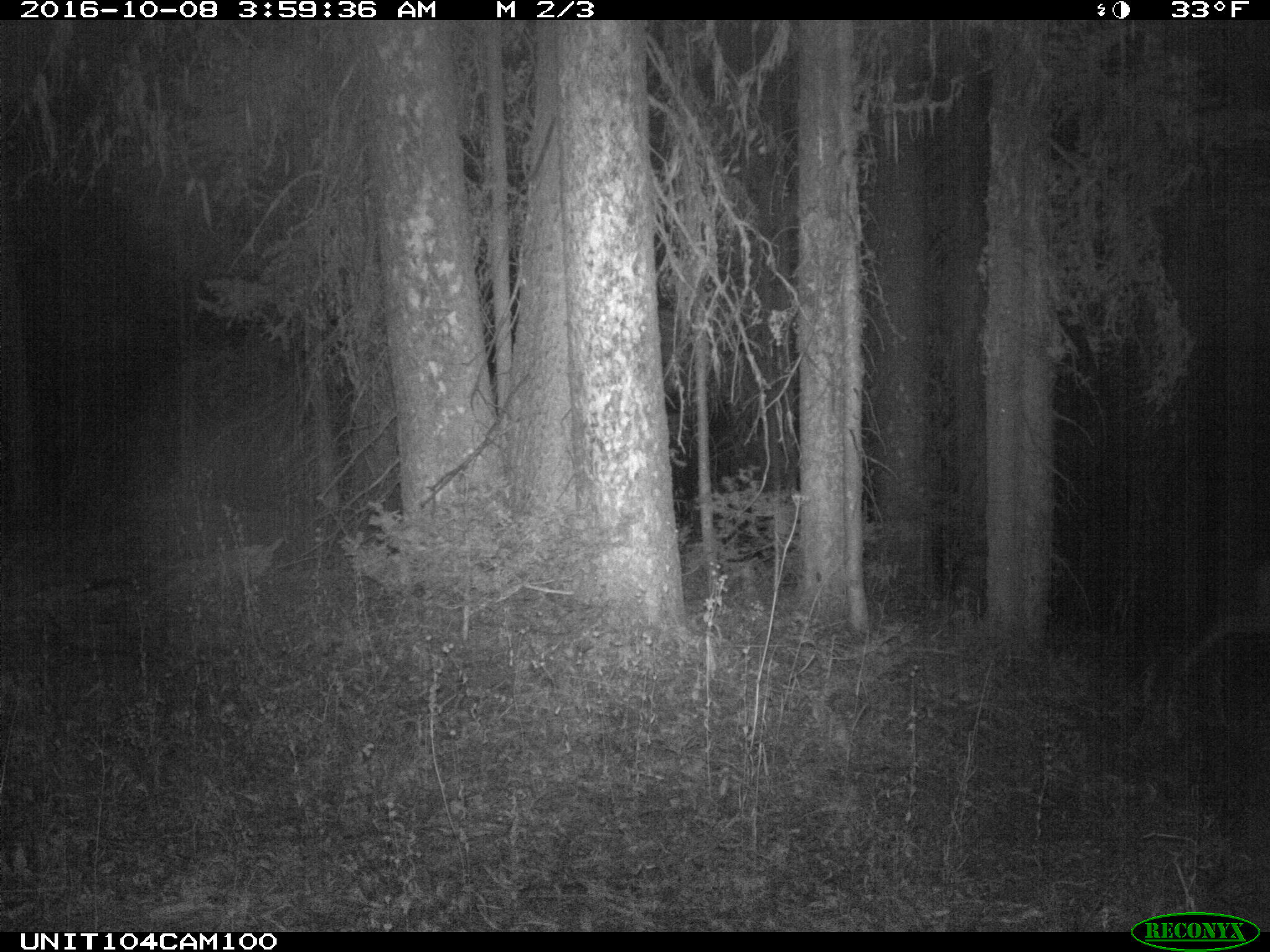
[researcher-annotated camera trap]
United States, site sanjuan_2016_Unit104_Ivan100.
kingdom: Animalia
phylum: Chordata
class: Mammalia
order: Artiodactyla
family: Cervidae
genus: Odocoileus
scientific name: Odocoileus hemionus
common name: mule deer